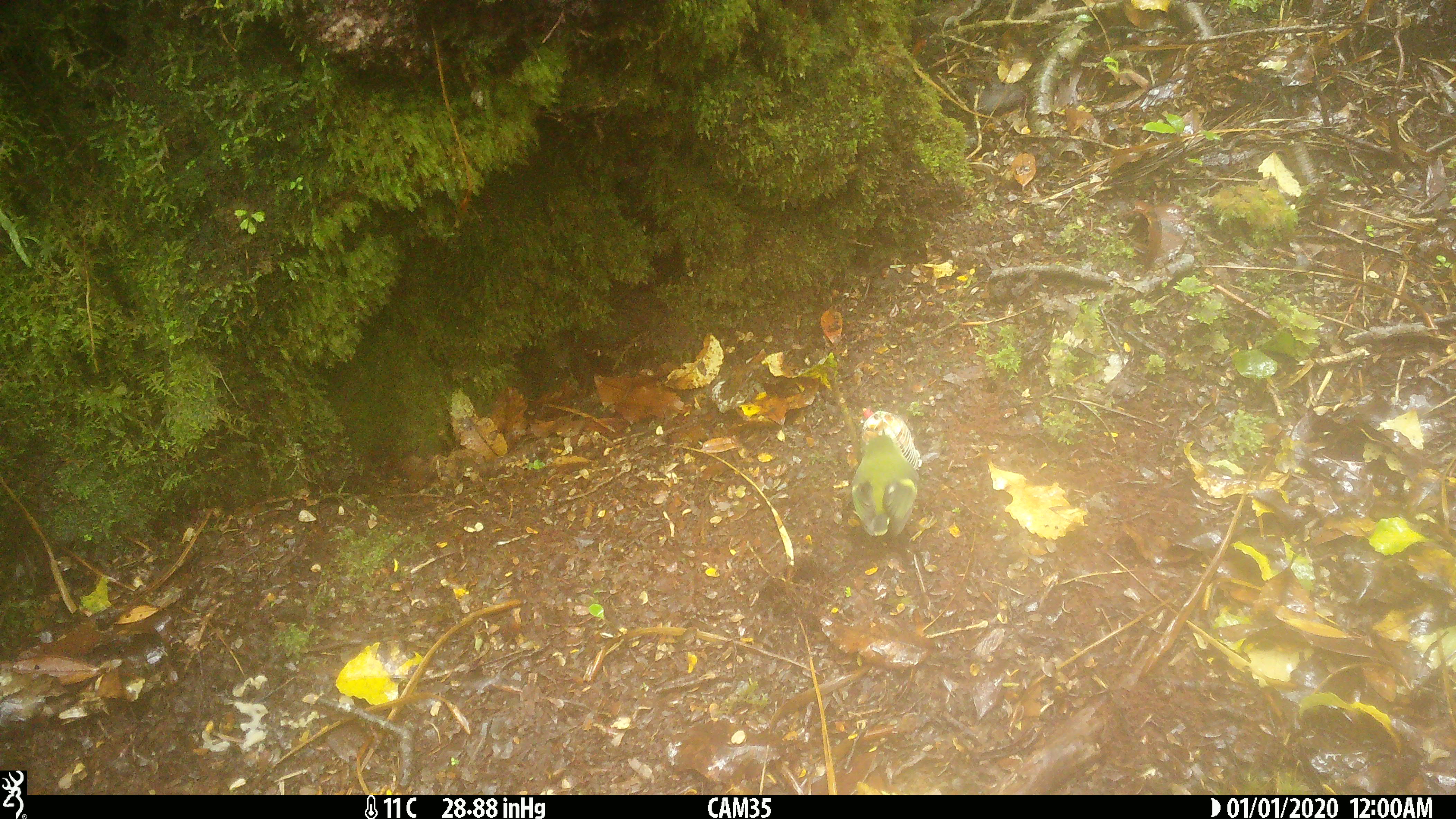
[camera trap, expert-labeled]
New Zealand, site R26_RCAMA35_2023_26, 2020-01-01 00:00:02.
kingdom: Animalia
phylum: Chordata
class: Aves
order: Passeriformes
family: Acanthisittidae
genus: Acanthisitta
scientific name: Acanthisitta chloris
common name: rifleman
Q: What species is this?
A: Rifleman (Acanthisitta chloris).